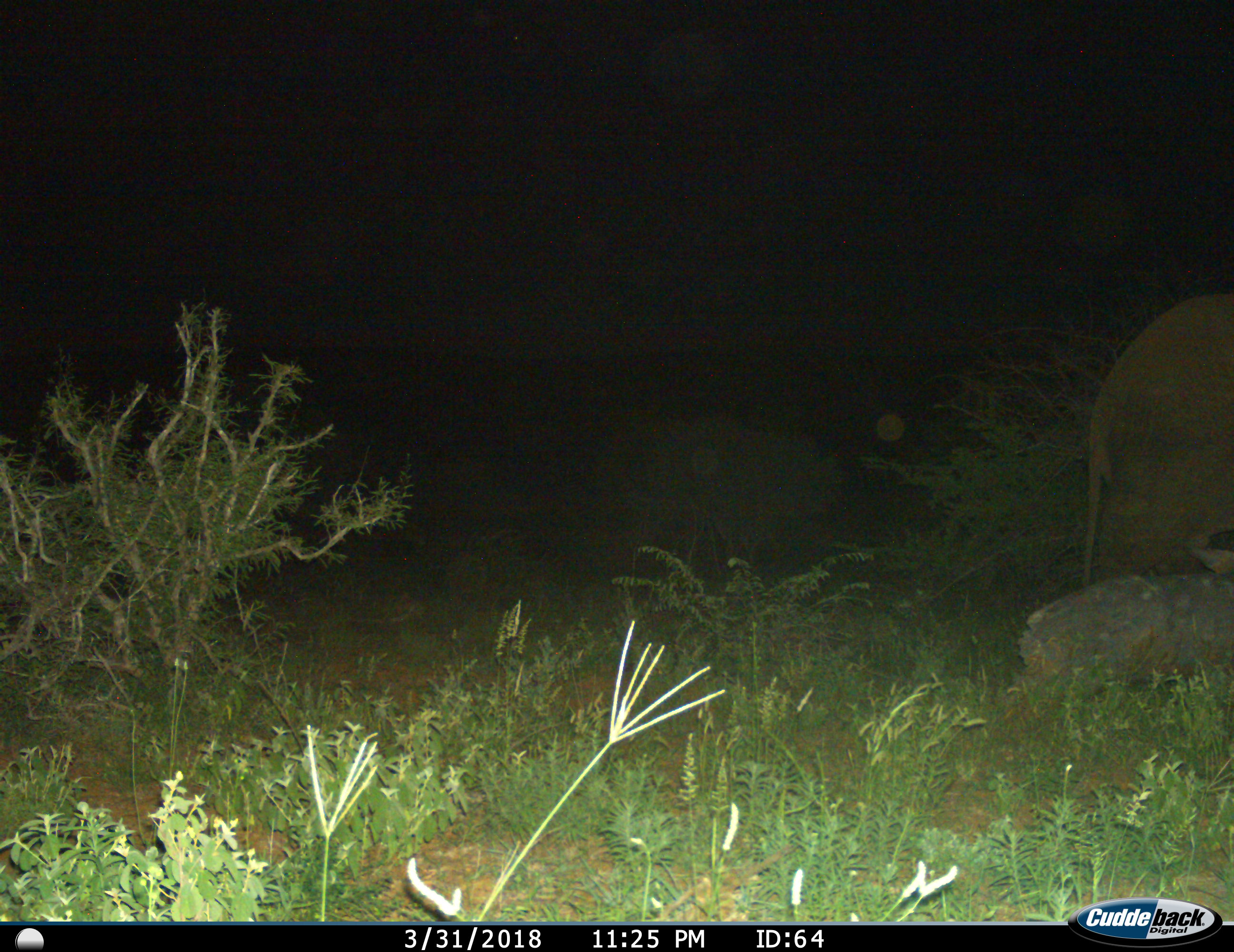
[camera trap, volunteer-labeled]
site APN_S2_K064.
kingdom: Animalia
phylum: Chordata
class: Mammalia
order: Proboscidea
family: Elephantidae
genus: Loxodonta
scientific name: Loxodonta africana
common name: african bush elephant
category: elephant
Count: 1.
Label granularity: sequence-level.